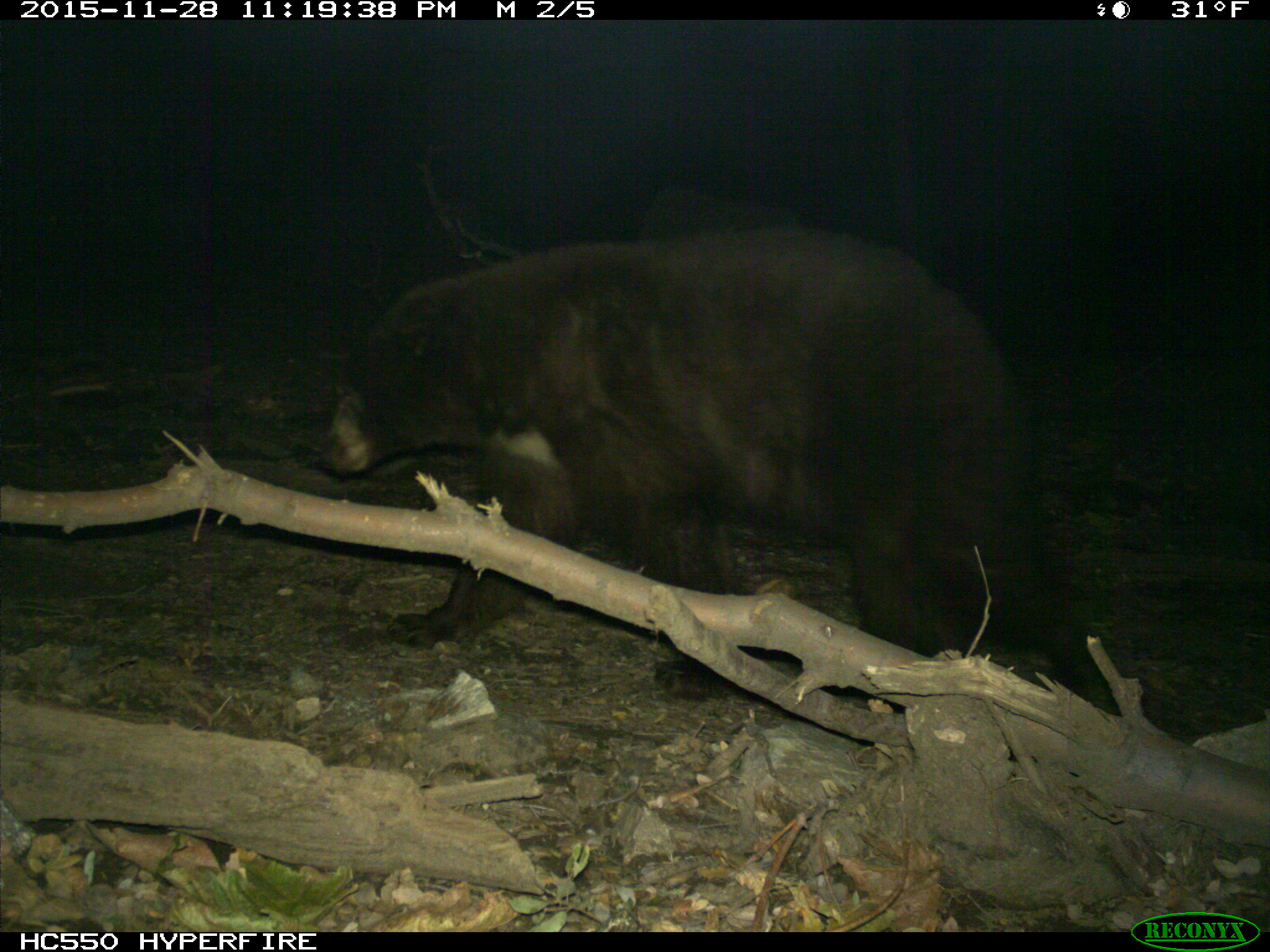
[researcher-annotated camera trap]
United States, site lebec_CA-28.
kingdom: Animalia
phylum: Chordata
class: Mammalia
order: Carnivora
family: Ursidae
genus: Ursus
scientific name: Ursus americanus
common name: american black bear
Ursus americanus (american black bear).